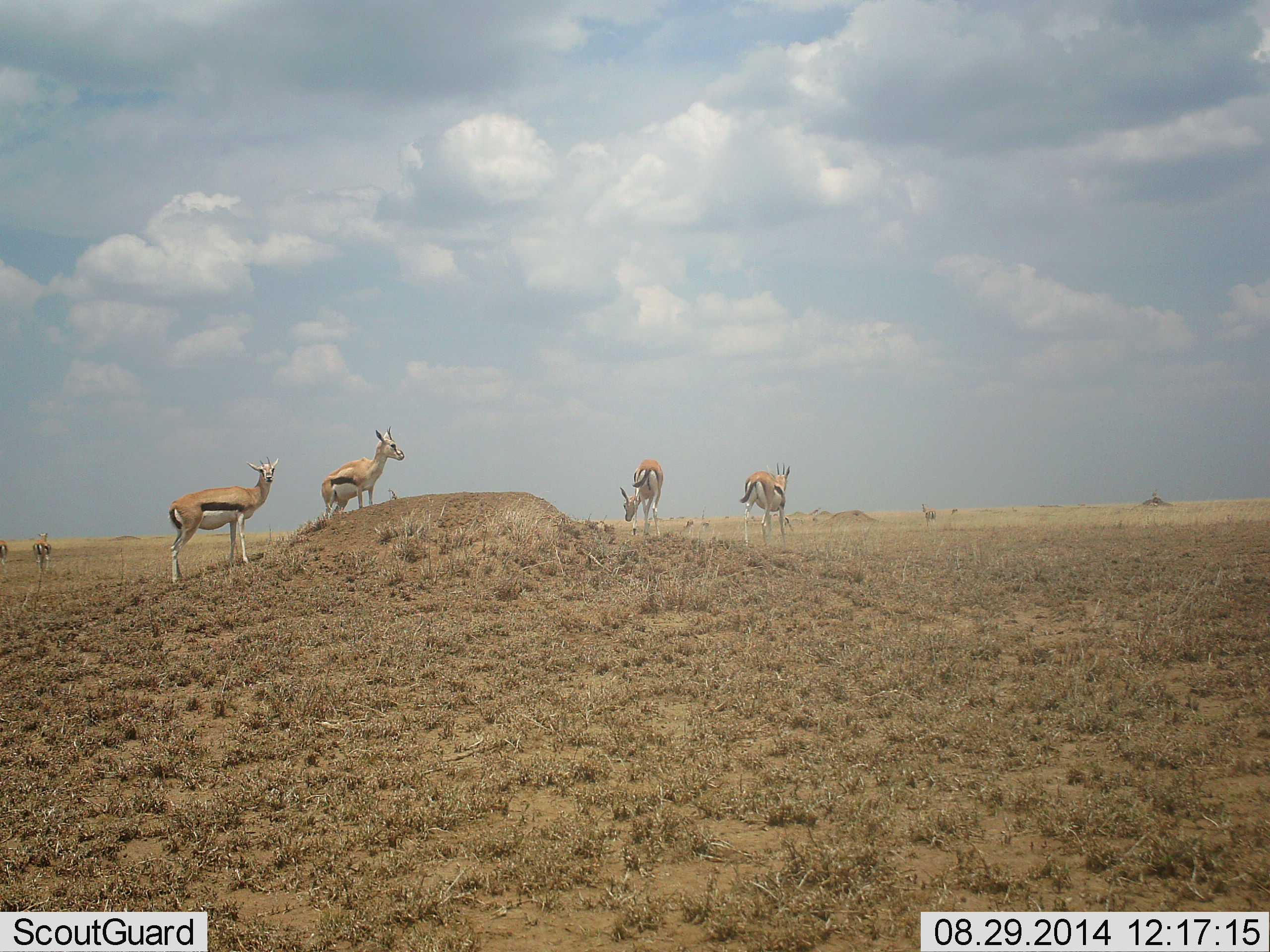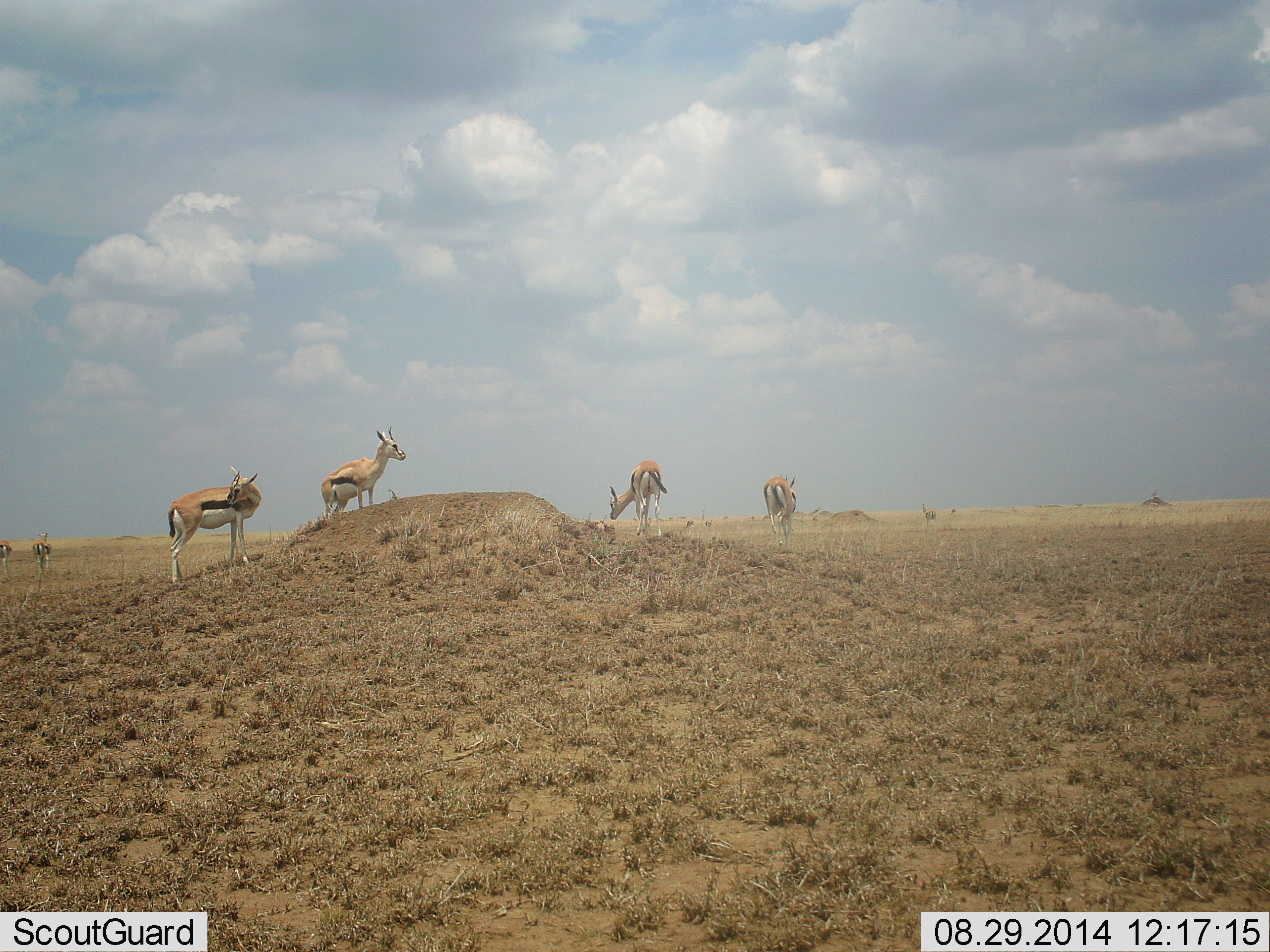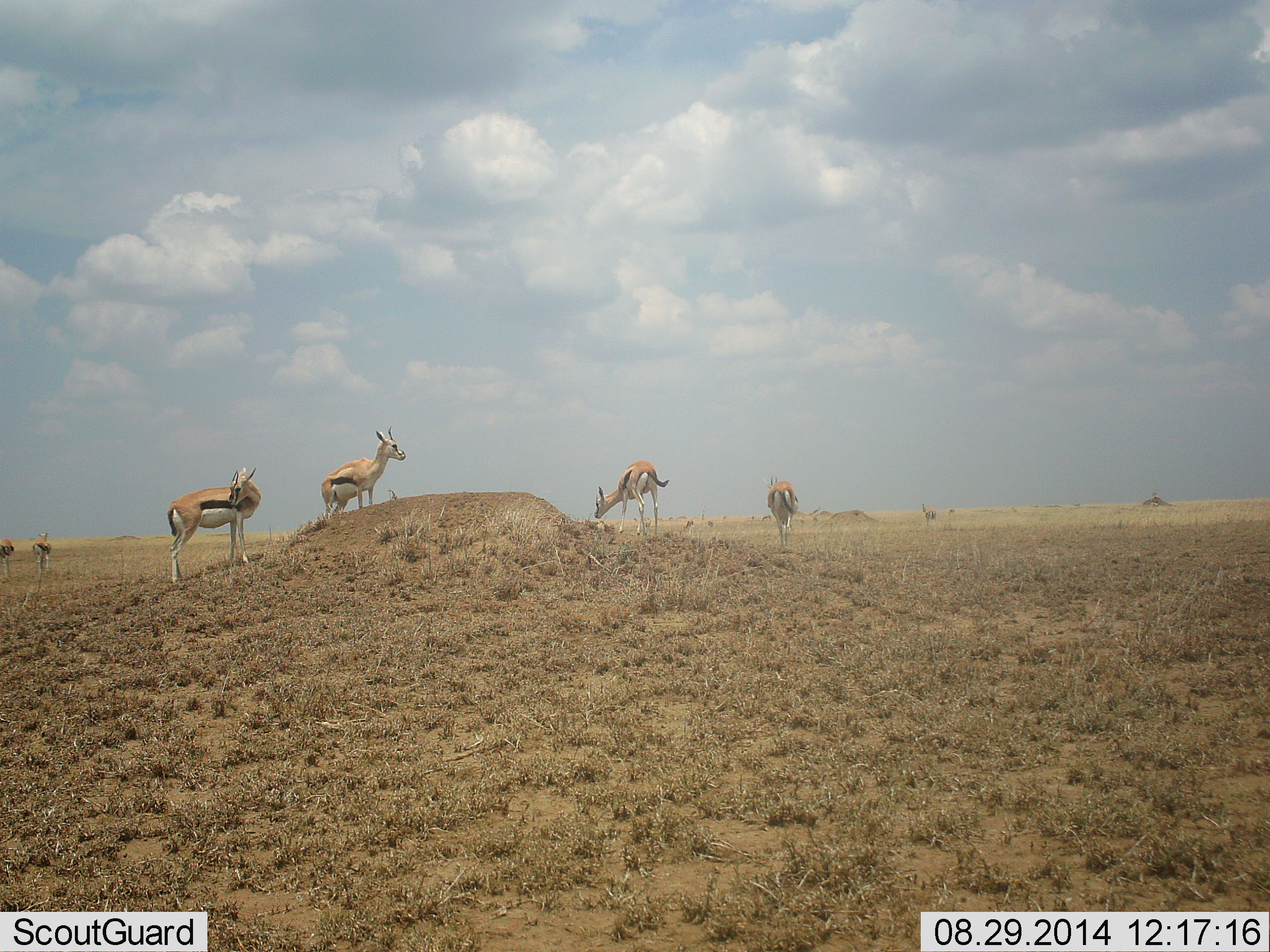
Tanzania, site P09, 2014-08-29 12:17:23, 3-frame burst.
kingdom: Animalia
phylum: Chordata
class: Mammalia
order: Artiodactyla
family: Bovidae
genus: Eudorcas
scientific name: Eudorcas thomsonii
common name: thomson's gazelle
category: gazellethomsons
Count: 6.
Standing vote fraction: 70%.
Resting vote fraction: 0%.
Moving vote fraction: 70%.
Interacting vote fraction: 0%.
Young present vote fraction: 0%.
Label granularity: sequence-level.